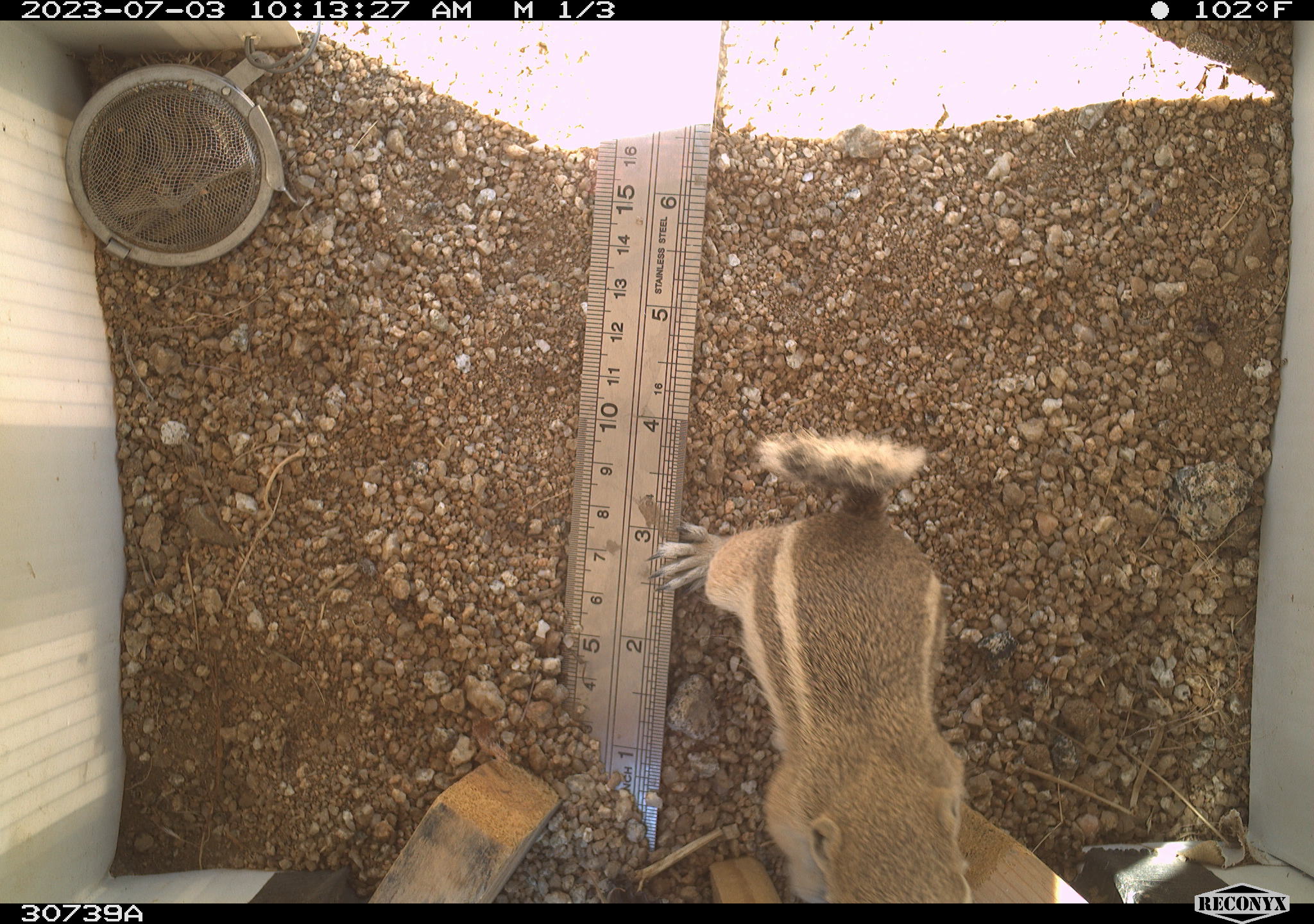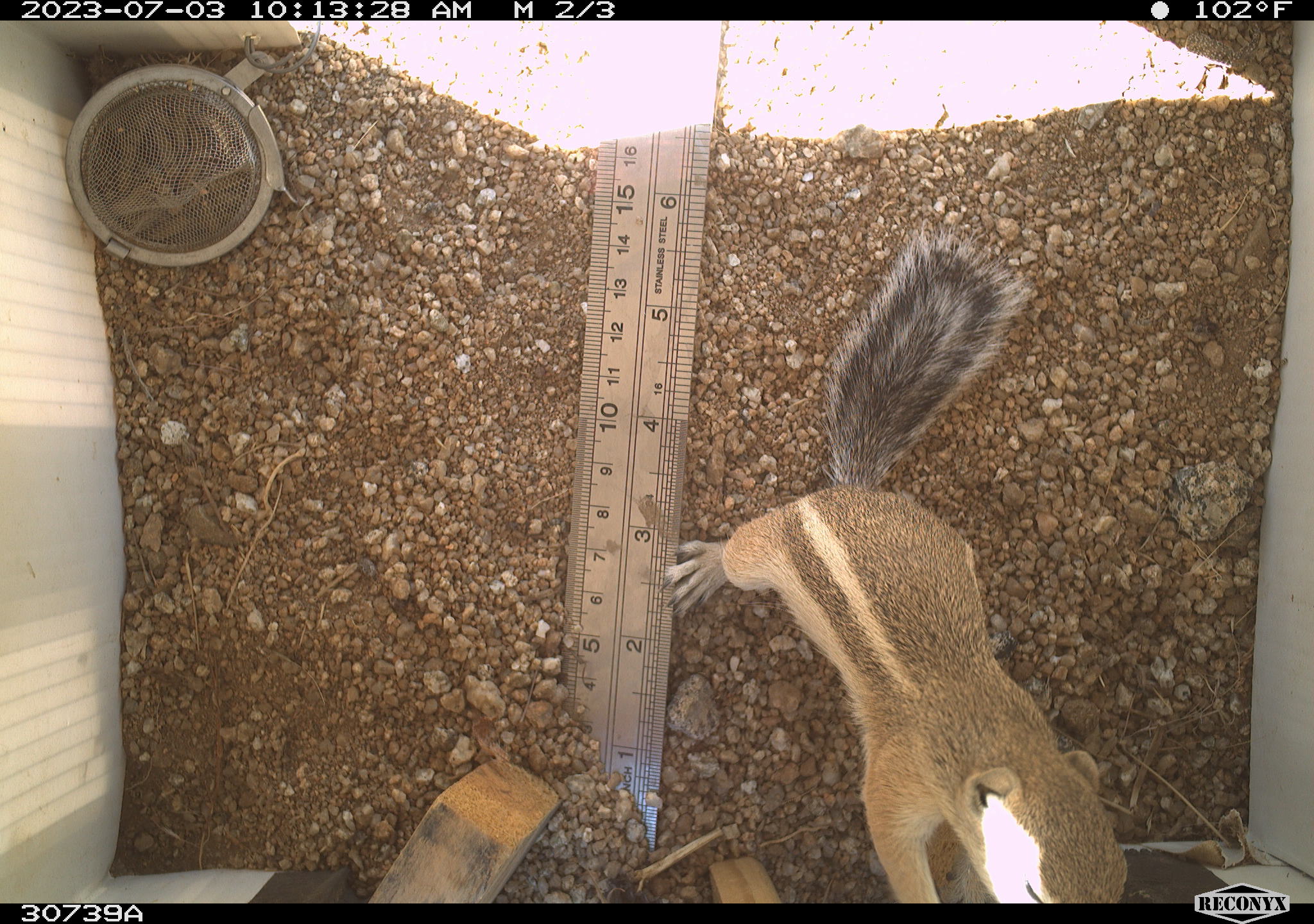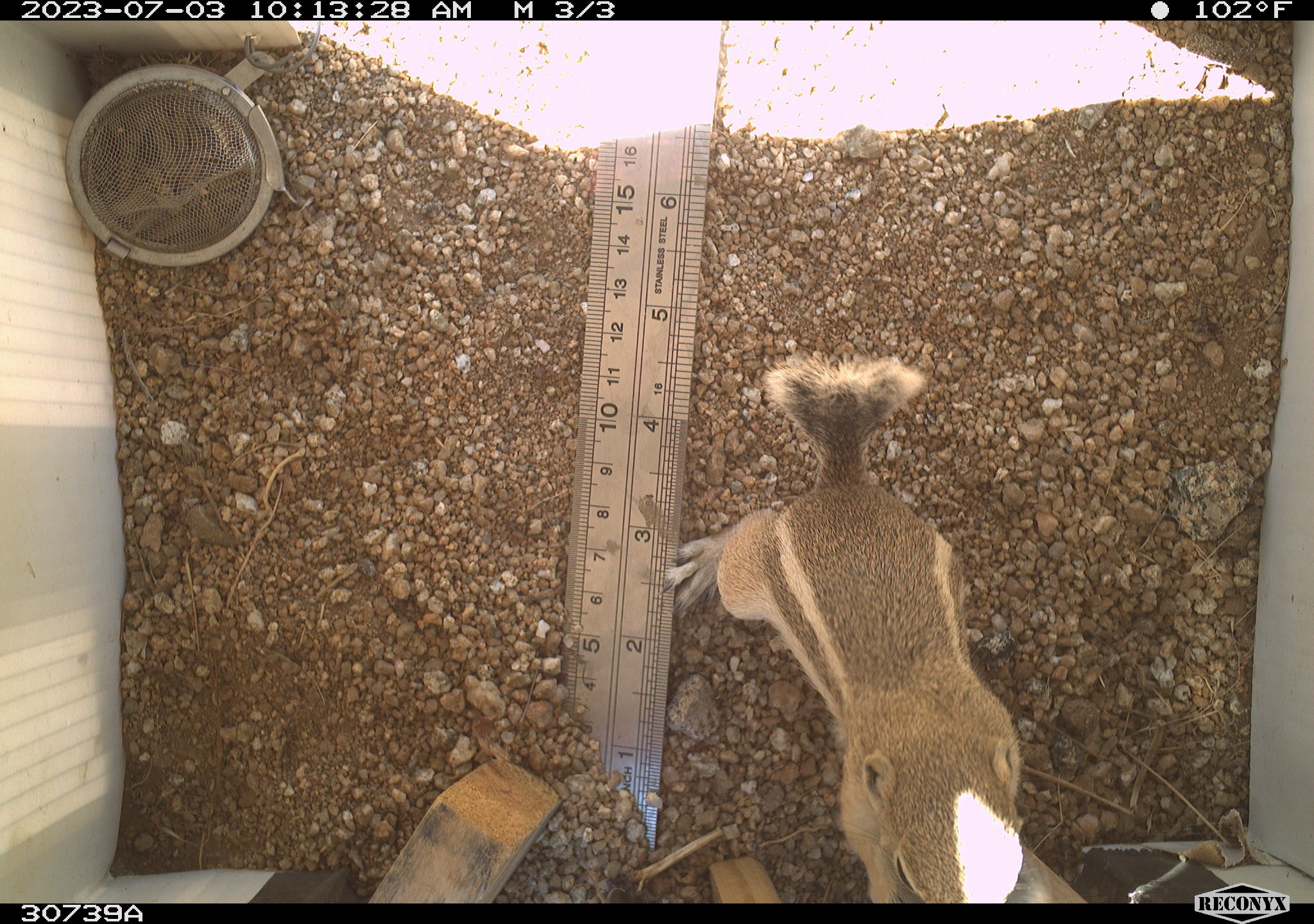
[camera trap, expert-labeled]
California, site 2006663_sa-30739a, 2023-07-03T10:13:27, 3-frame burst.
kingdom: Animalia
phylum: Chordata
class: Mammalia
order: Rodentia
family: Sciuridae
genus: Ammospermophilus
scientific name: Ammospermophilus leucurus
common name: white-tailed antelope squirrel